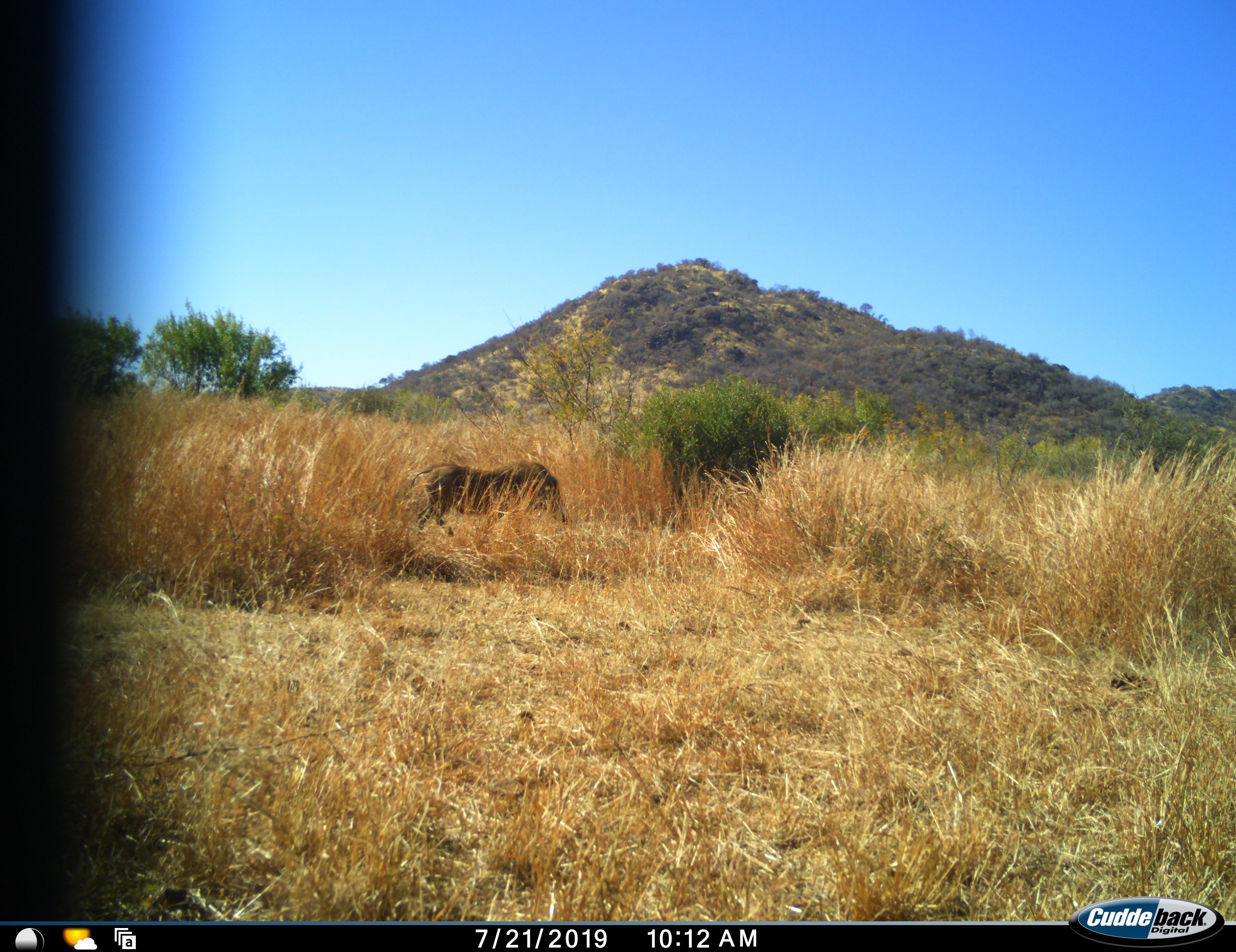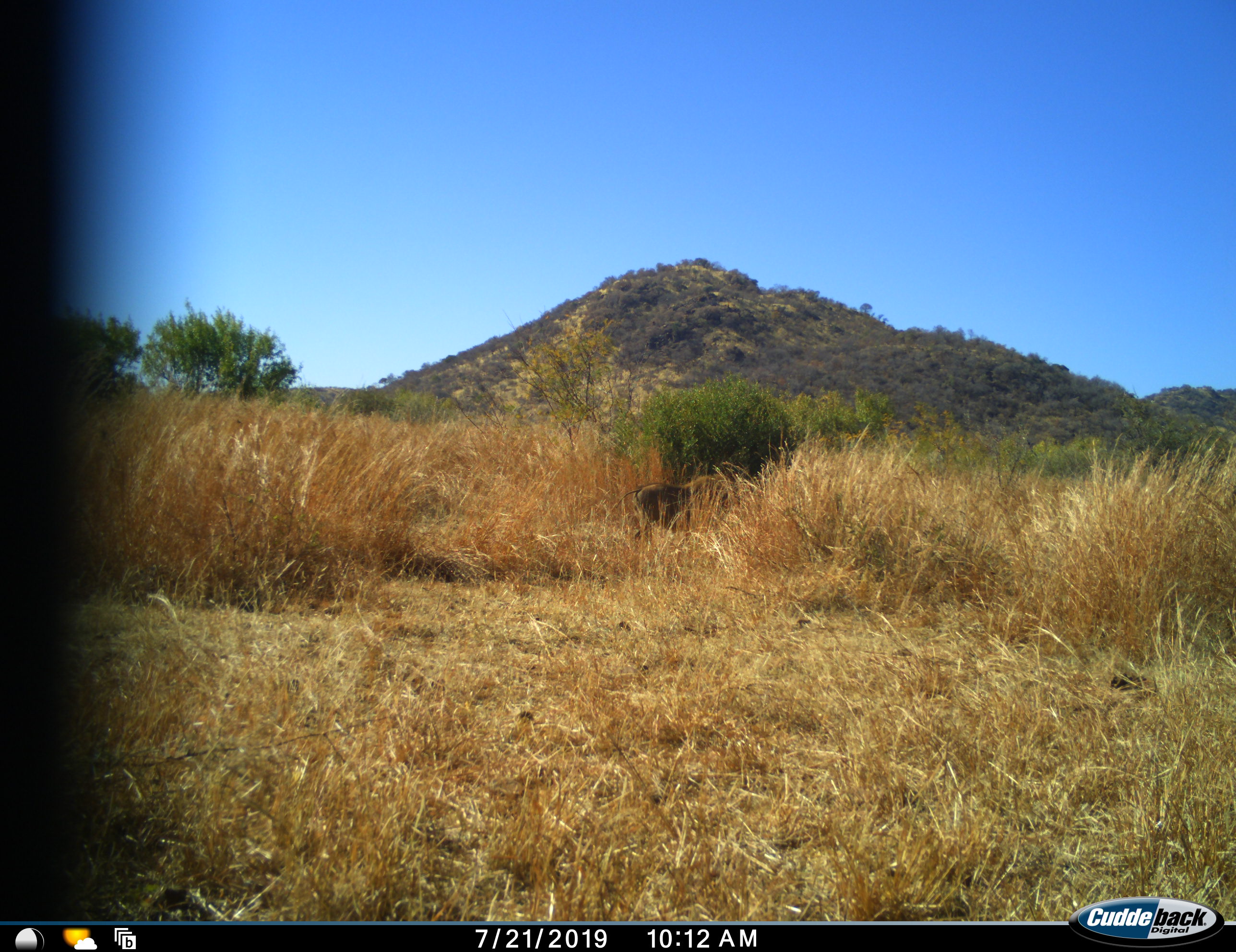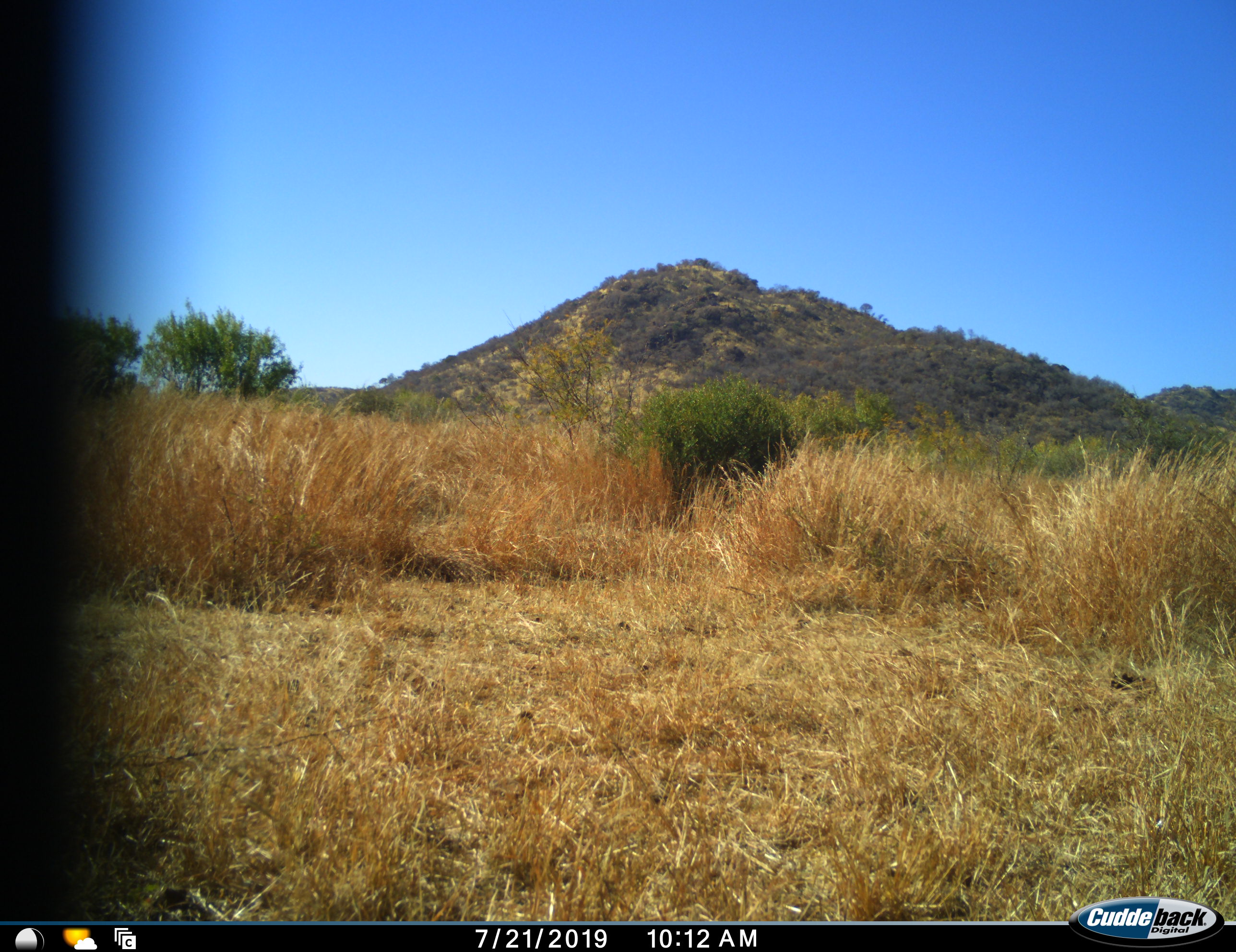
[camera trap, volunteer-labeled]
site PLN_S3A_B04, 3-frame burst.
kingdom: Animalia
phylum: Chordata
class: Mammalia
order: Artiodactyla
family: Suidae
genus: Phacochoerus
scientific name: Phacochoerus africanus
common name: warthog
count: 1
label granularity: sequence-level